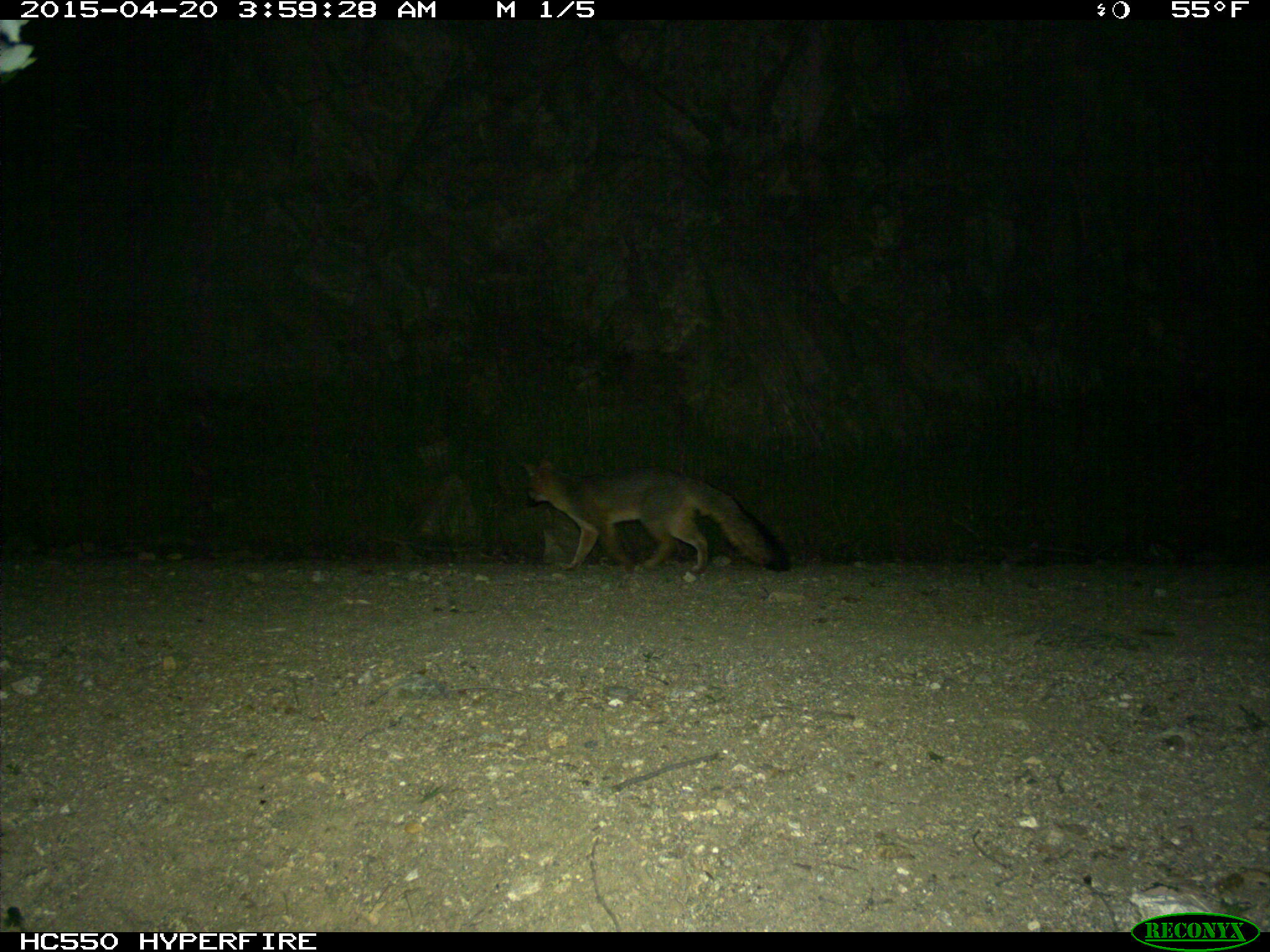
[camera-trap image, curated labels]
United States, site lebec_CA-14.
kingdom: Animalia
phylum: Chordata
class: Mammalia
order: Carnivora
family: Canidae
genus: Urocyon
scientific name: Urocyon cinereoargenteus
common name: gray fox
Urocyon cinereoargenteus (gray fox).